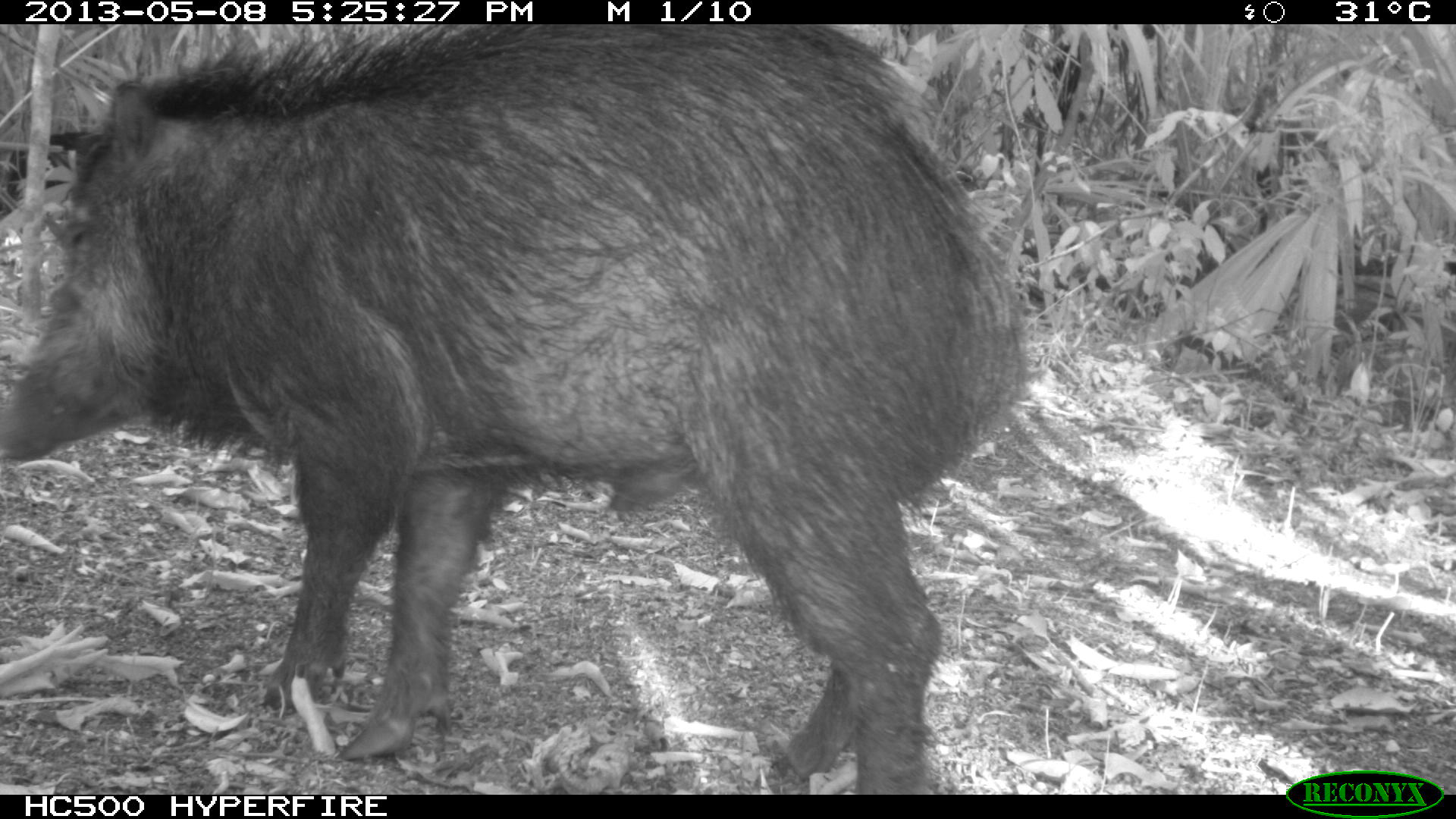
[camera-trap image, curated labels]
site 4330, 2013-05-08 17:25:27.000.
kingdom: Animalia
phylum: Chordata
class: Mammalia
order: Artiodactyla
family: Tayassuidae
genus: Tayassu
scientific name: Tayassu pecari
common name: white-lipped peccary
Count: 4.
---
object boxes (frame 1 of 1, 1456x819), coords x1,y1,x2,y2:
tayassu pecari: 0,21,1026,794